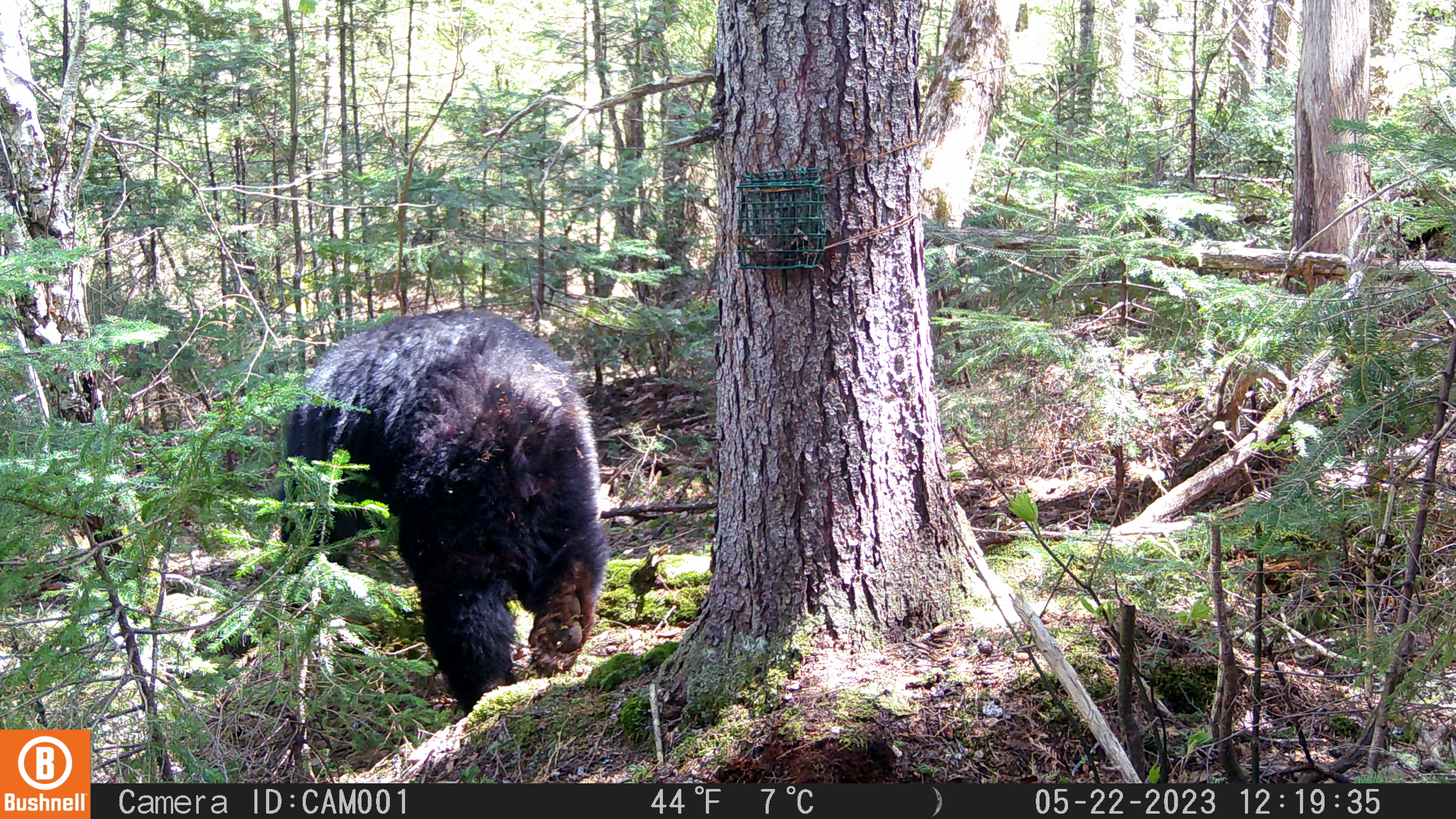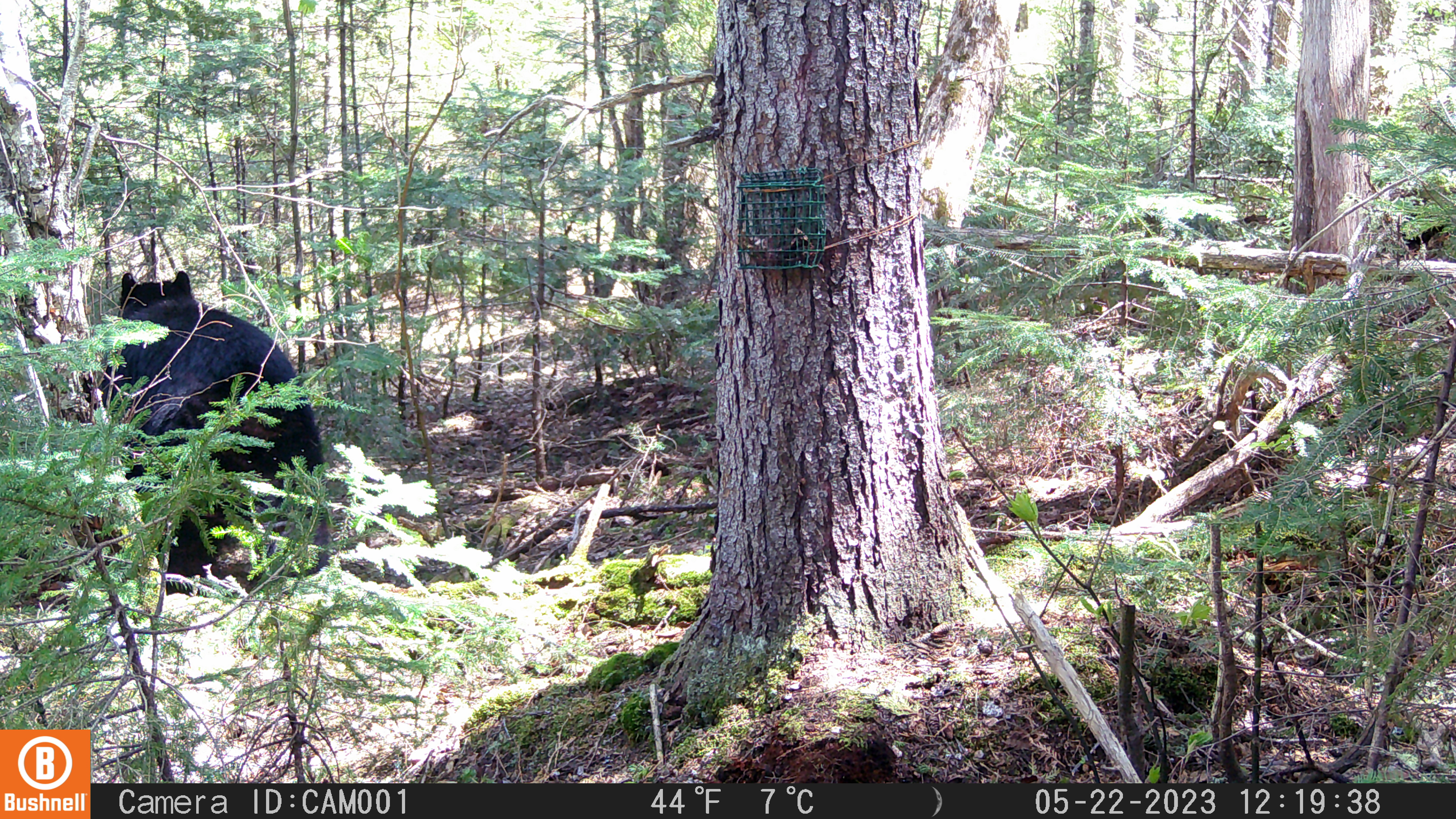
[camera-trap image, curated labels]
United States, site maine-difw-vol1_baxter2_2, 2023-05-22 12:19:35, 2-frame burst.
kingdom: Animalia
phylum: Chordata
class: Mammalia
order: Carnivora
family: Ursidae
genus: Ursus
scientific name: Ursus americanus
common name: black bear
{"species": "black bear (Ursus americanus)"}